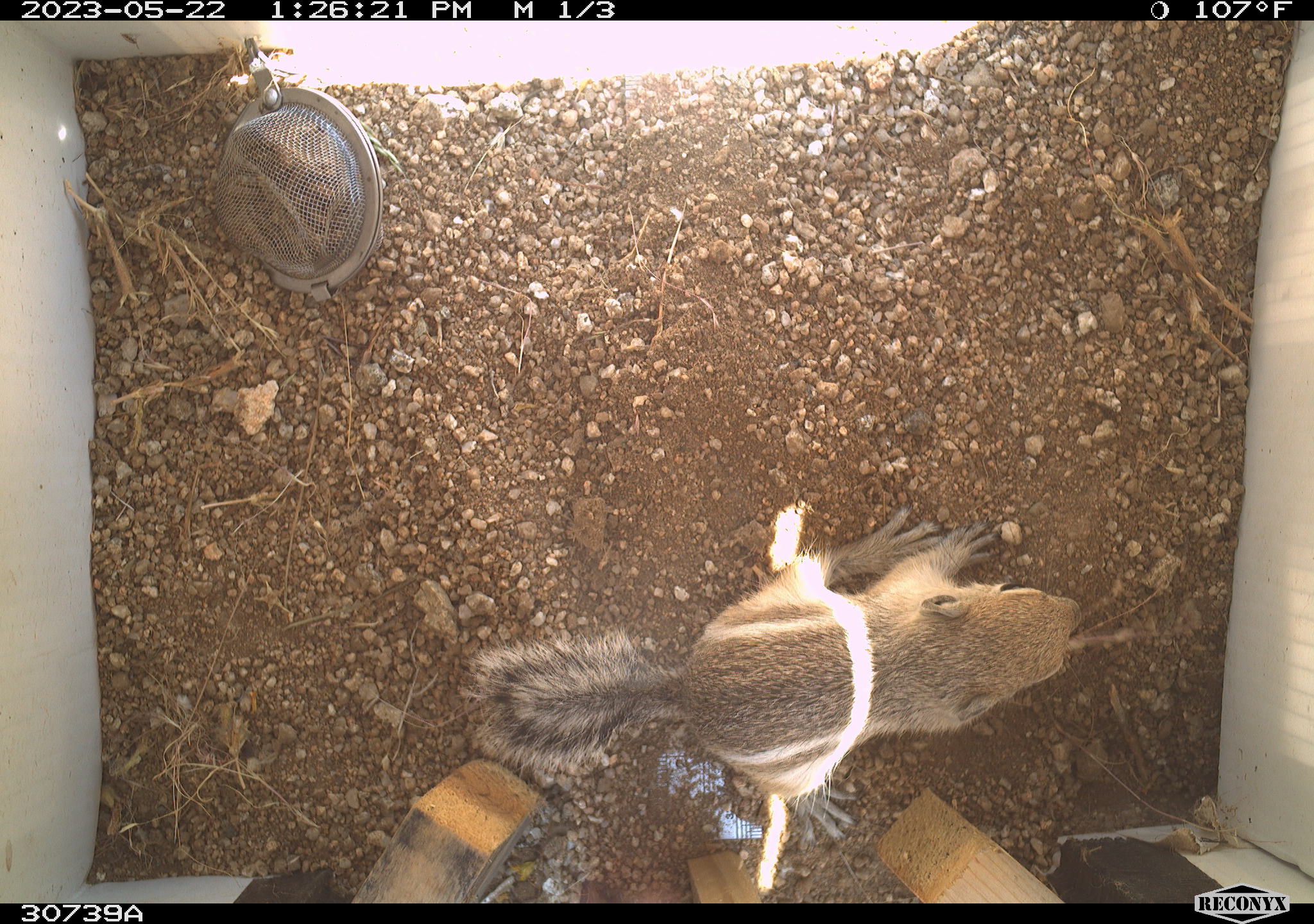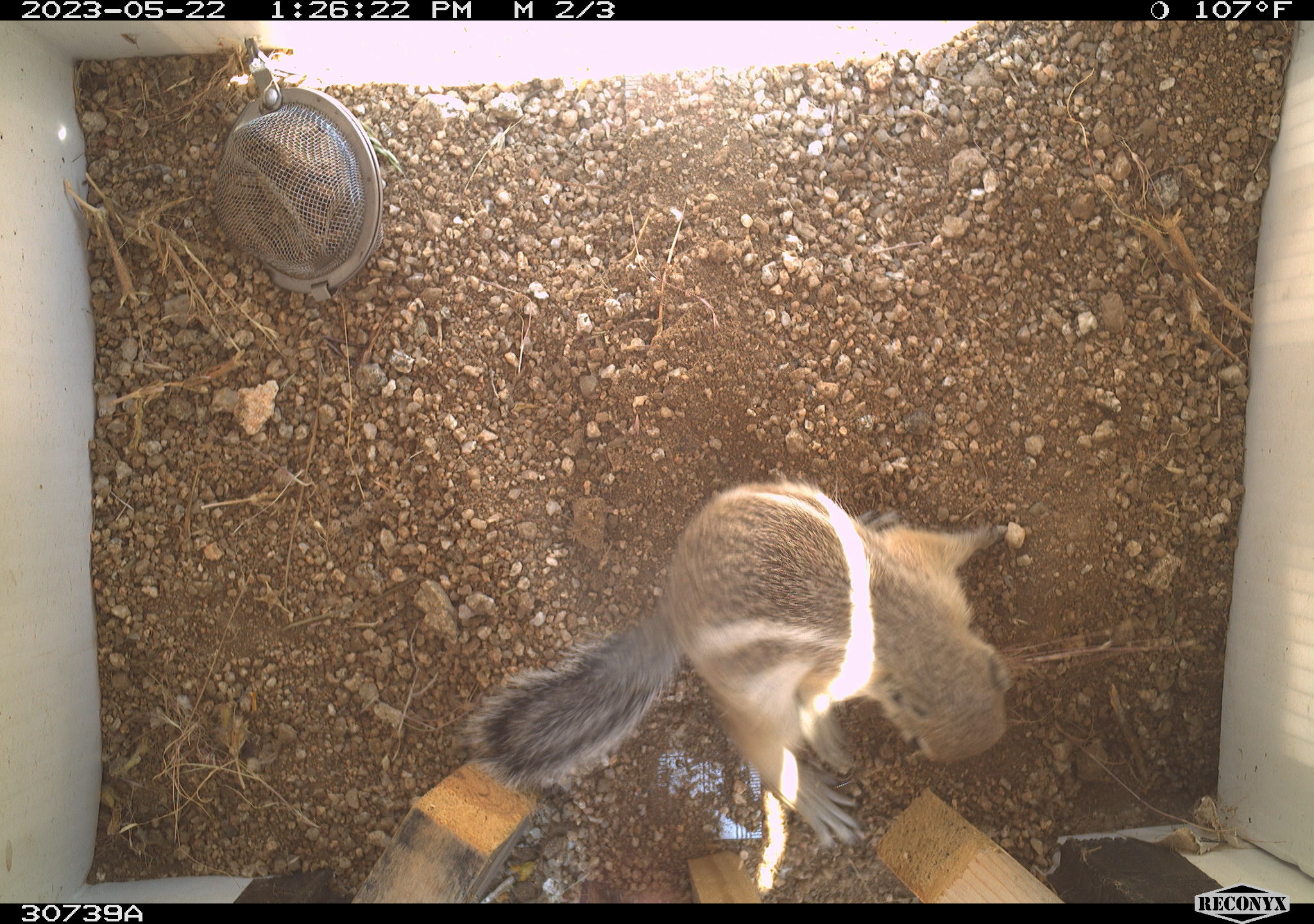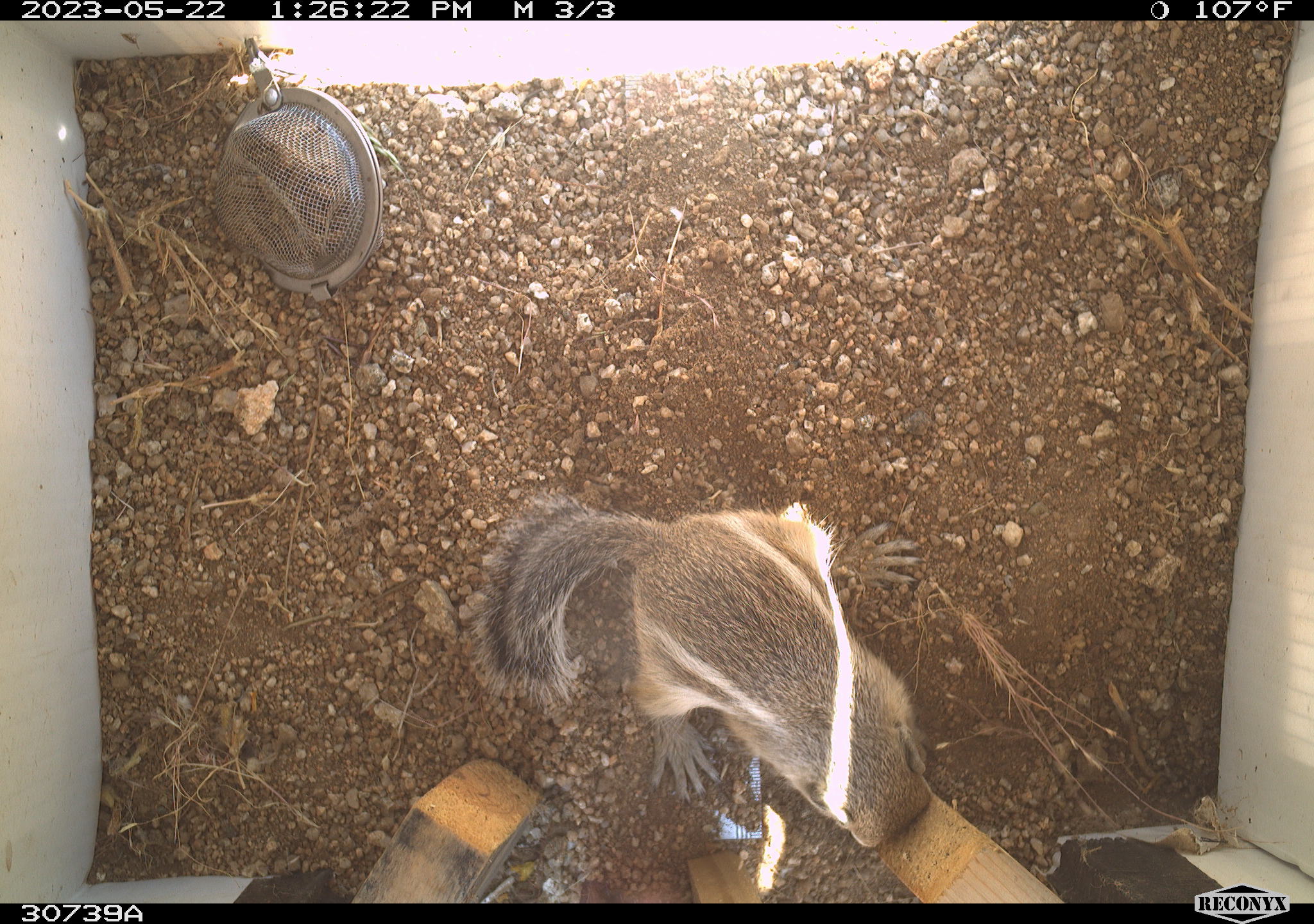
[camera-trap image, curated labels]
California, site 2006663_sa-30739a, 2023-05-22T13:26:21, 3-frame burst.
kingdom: Animalia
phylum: Chordata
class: Mammalia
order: Rodentia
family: Sciuridae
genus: Ammospermophilus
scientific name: Ammospermophilus leucurus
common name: white-tailed antelope squirrel